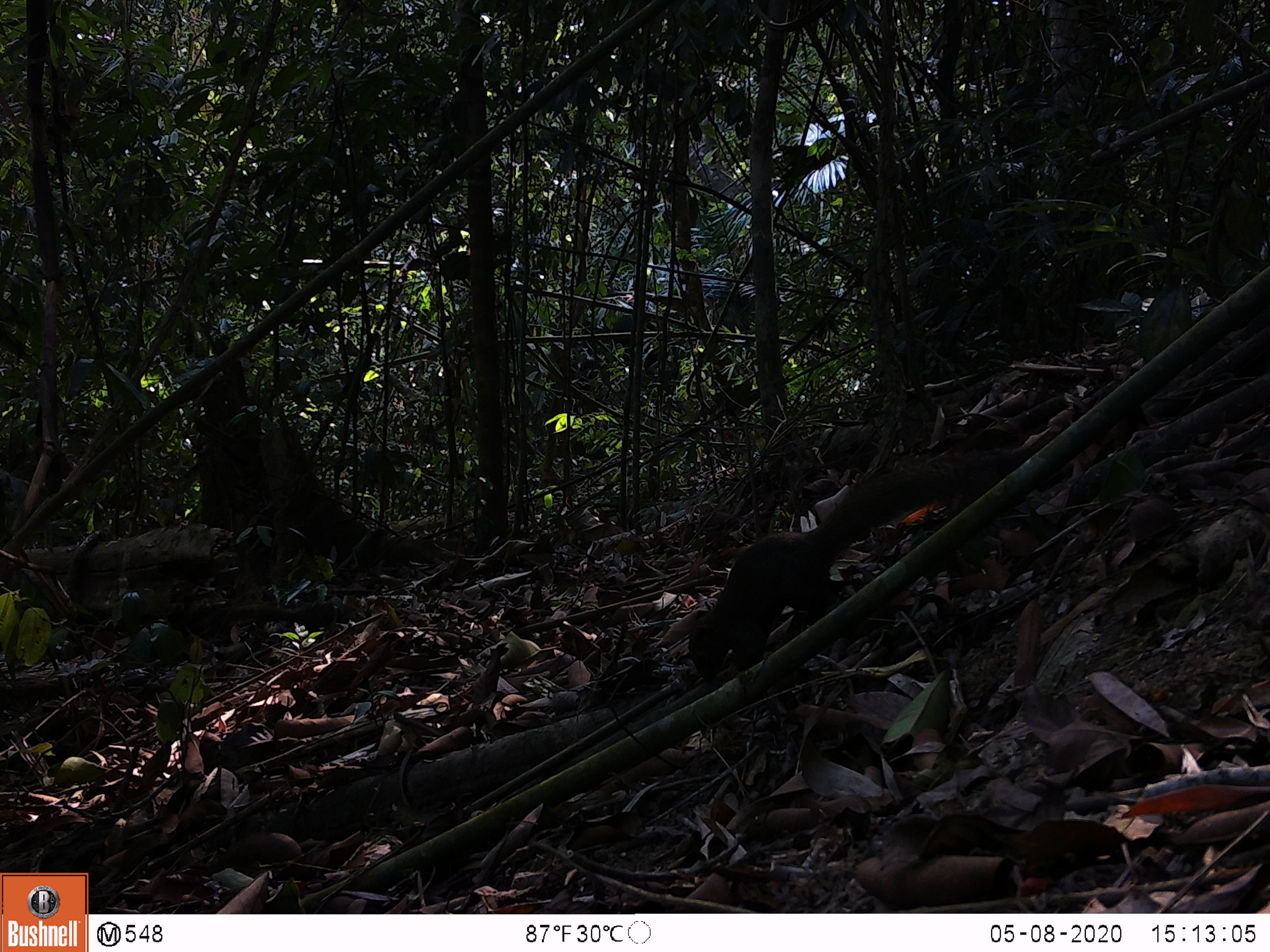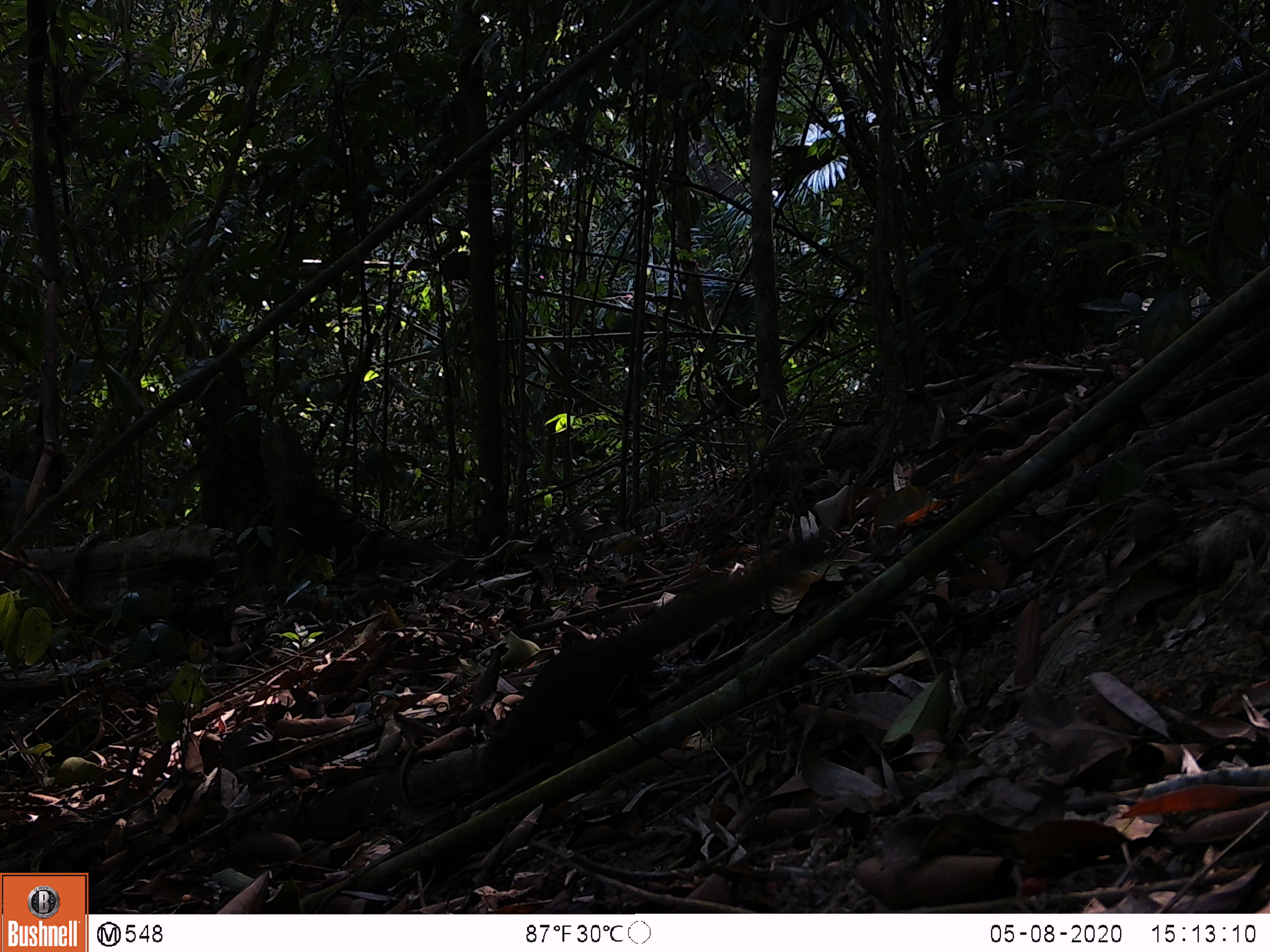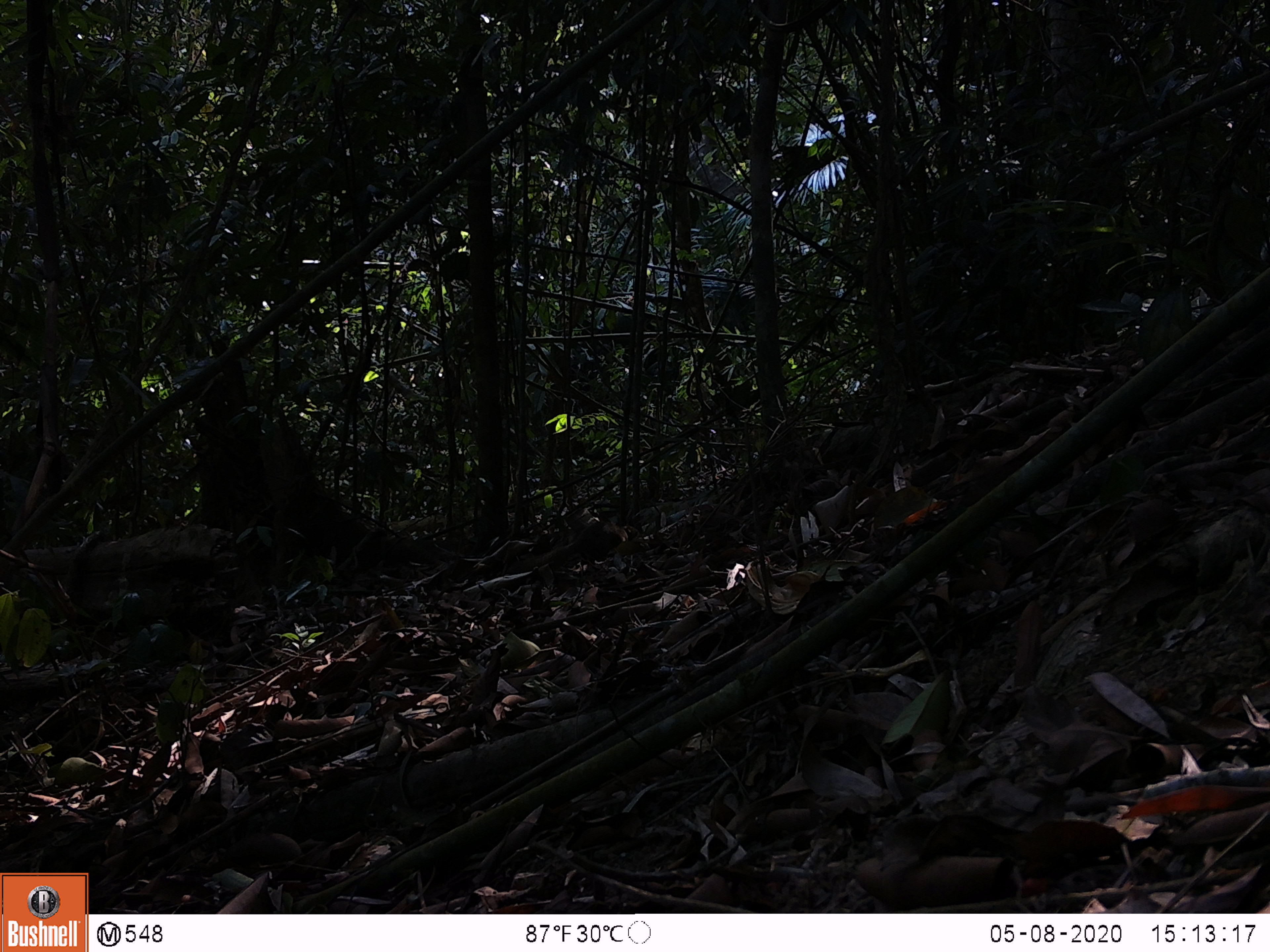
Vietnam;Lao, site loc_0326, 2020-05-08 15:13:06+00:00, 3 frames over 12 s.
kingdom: Animalia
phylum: Chordata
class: Mammalia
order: Rodentia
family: Sciuridae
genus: Callosciurus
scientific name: Callosciurus erythraeus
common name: pallas's squirrel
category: pallass squirrel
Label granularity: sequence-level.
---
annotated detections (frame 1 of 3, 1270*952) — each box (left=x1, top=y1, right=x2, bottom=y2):
pallass squirrel: (left=686, top=446, right=1038, bottom=682)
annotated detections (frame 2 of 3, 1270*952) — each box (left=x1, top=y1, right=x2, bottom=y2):
pallass squirrel: (left=479, top=535, right=828, bottom=792)